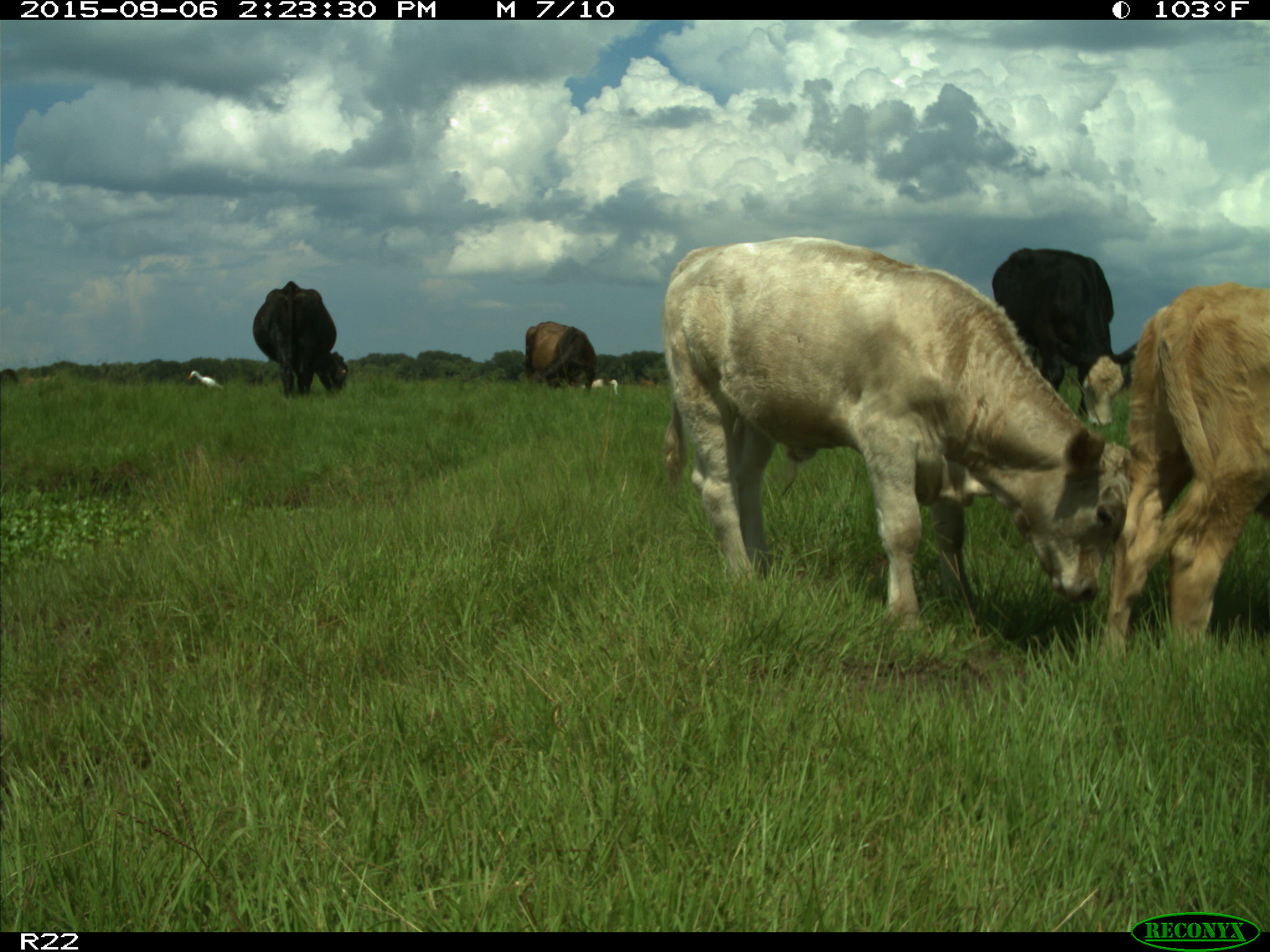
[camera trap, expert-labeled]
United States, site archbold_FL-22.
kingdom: Animalia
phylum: Chordata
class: Mammalia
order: Artiodactyla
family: Bovidae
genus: Bos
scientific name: Bos taurus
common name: domestic cow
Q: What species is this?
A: Bos taurus (domestic cow).